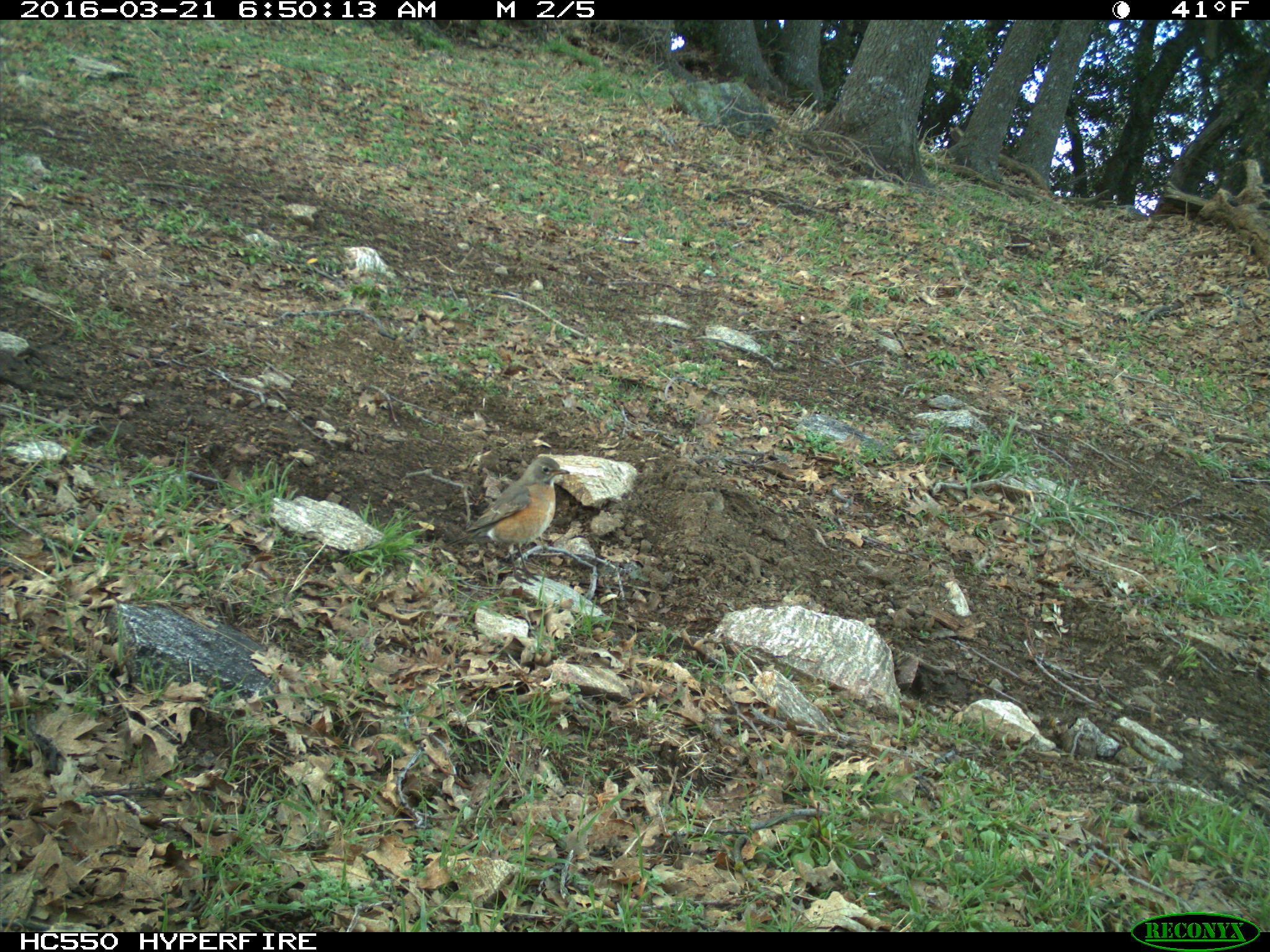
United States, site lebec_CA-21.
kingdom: Animalia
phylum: Chordata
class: Aves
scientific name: Aves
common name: birds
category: unidentified bird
Unidentified bird (birds) (Aves).